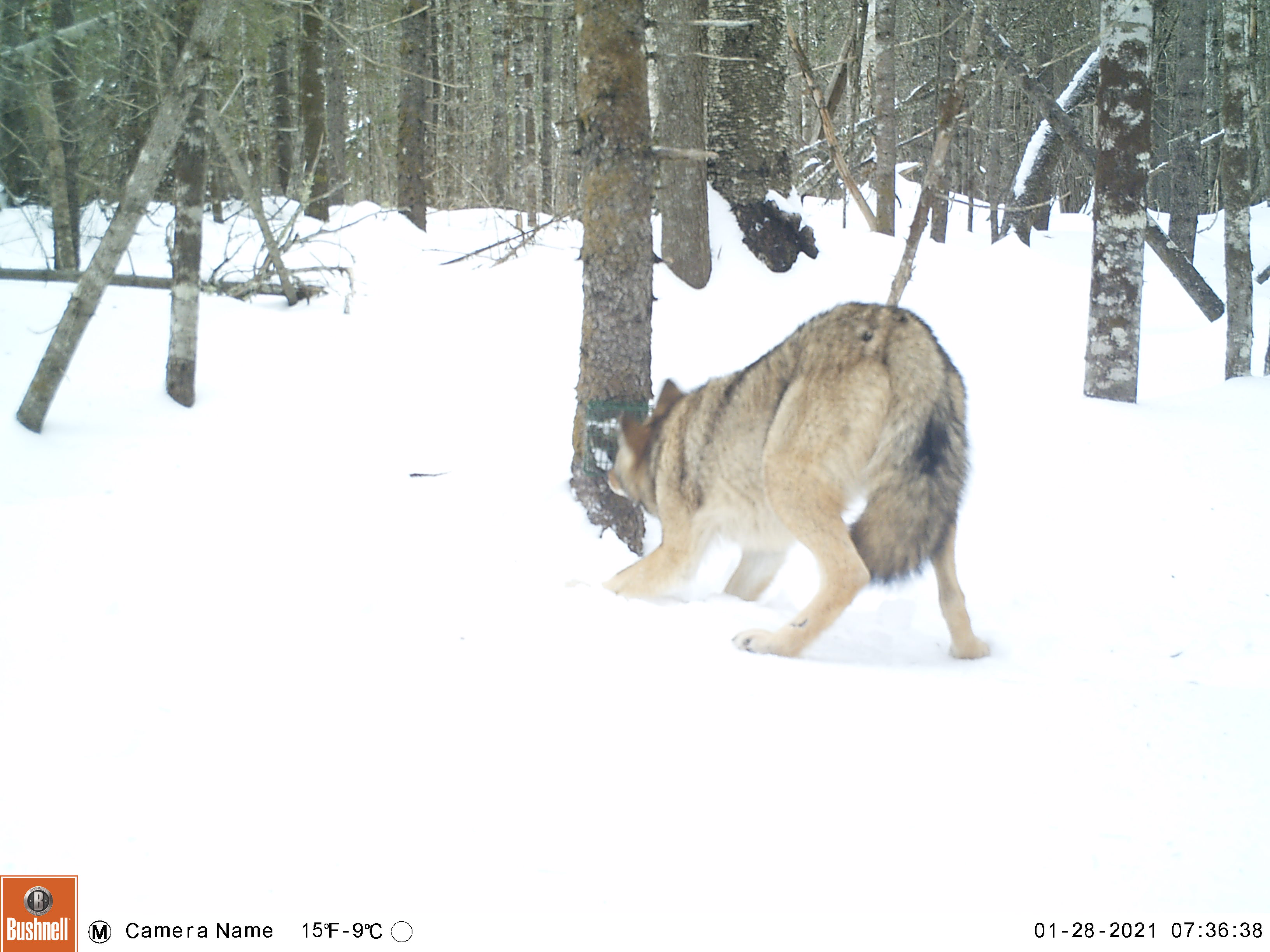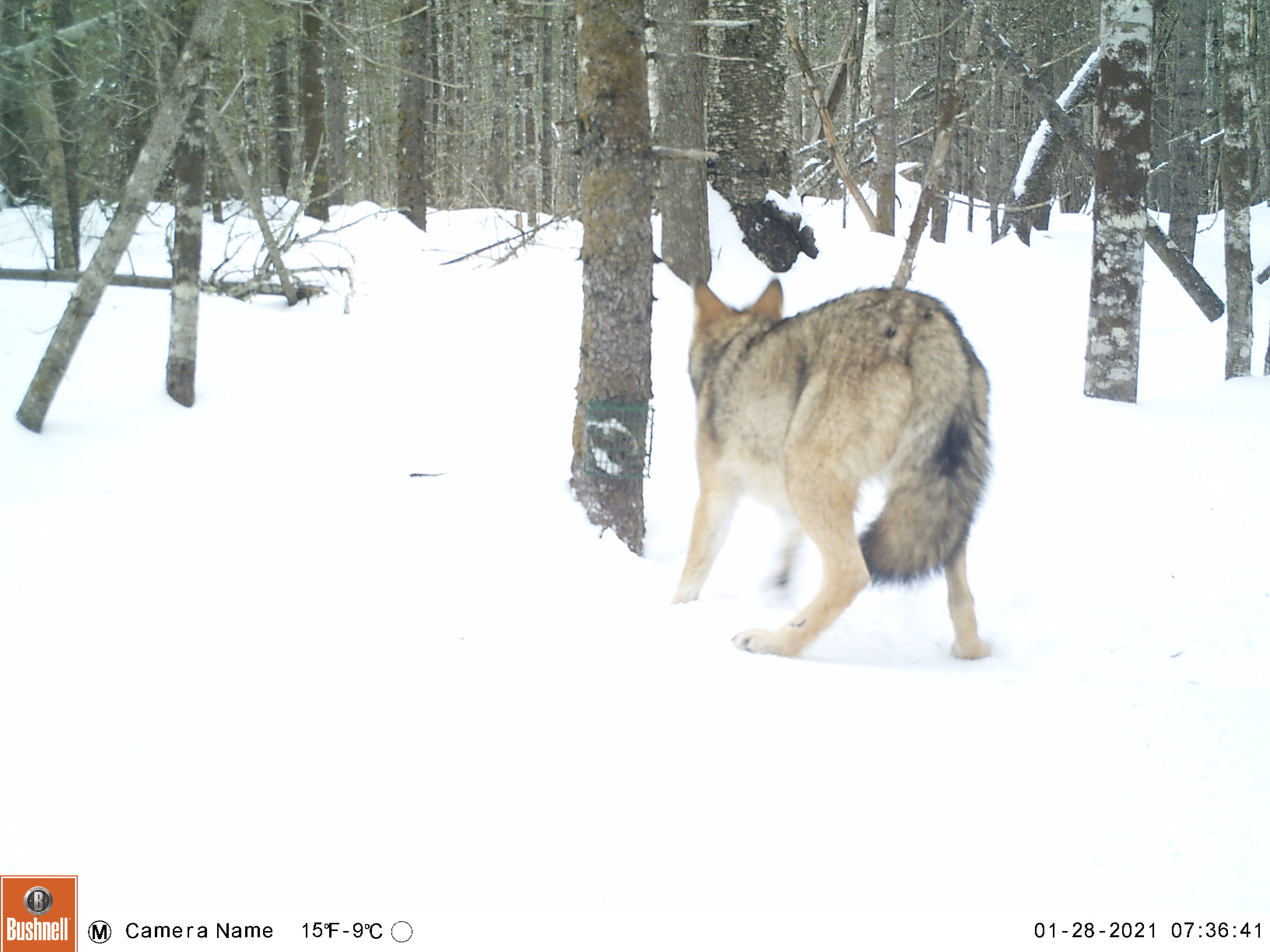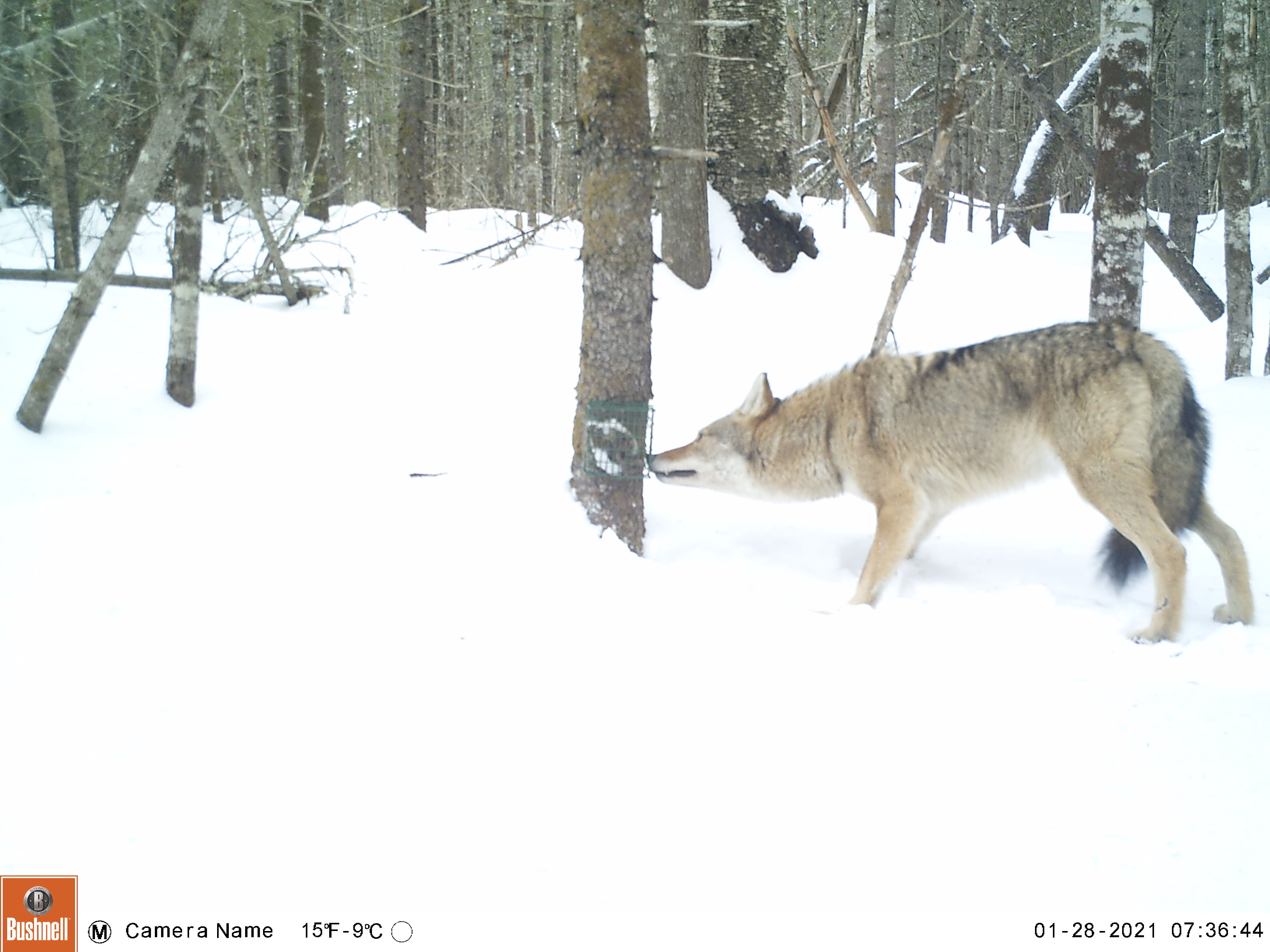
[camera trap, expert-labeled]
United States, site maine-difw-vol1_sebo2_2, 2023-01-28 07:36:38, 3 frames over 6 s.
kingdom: Animalia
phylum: Chordata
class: Mammalia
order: Carnivora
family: Canidae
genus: Canis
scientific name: Canis latrans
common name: coyote